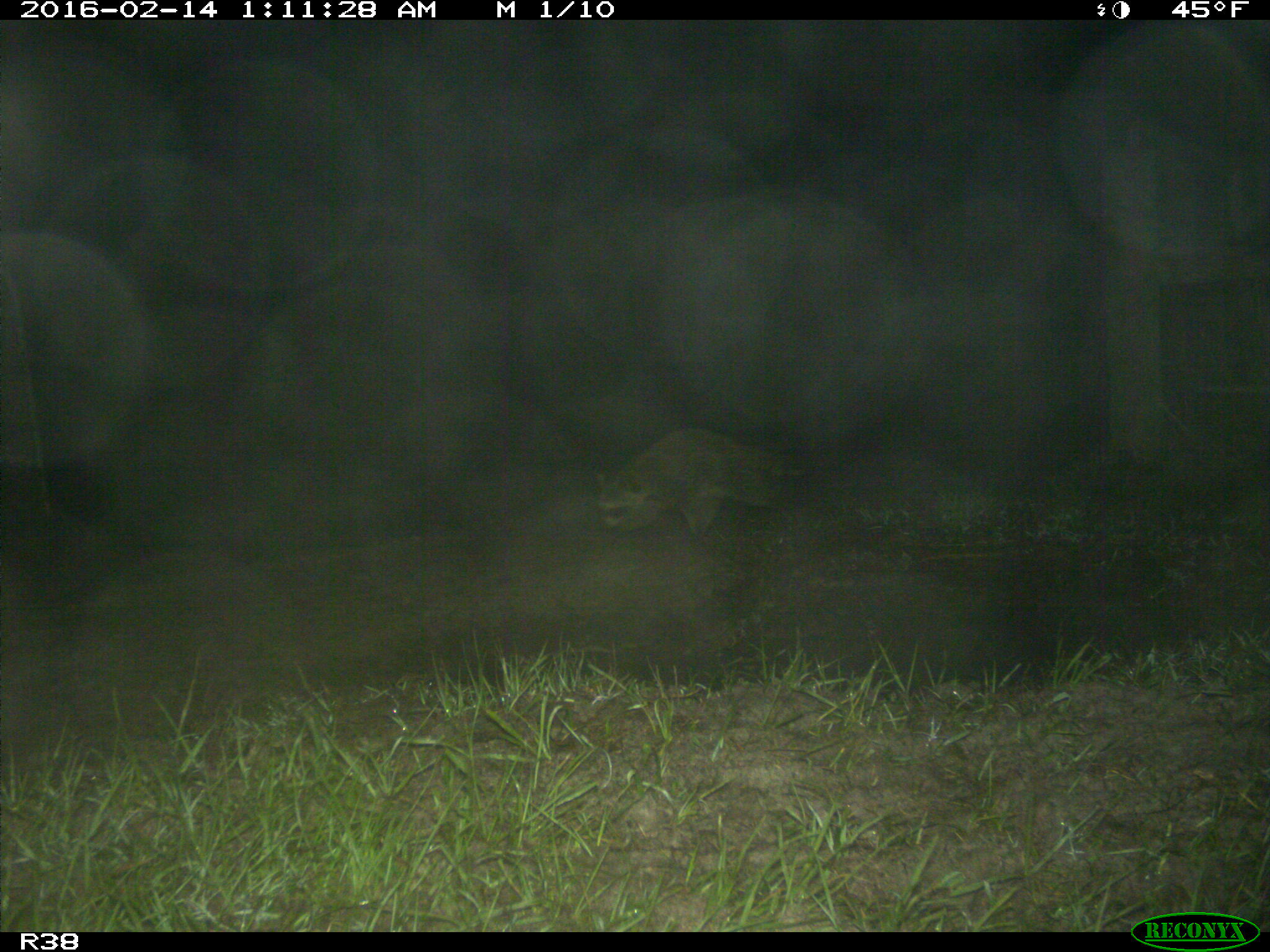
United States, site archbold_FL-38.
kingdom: Animalia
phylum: Chordata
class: Mammalia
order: Carnivora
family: Procyonidae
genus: Procyon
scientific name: Procyon lotor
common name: common raccoon